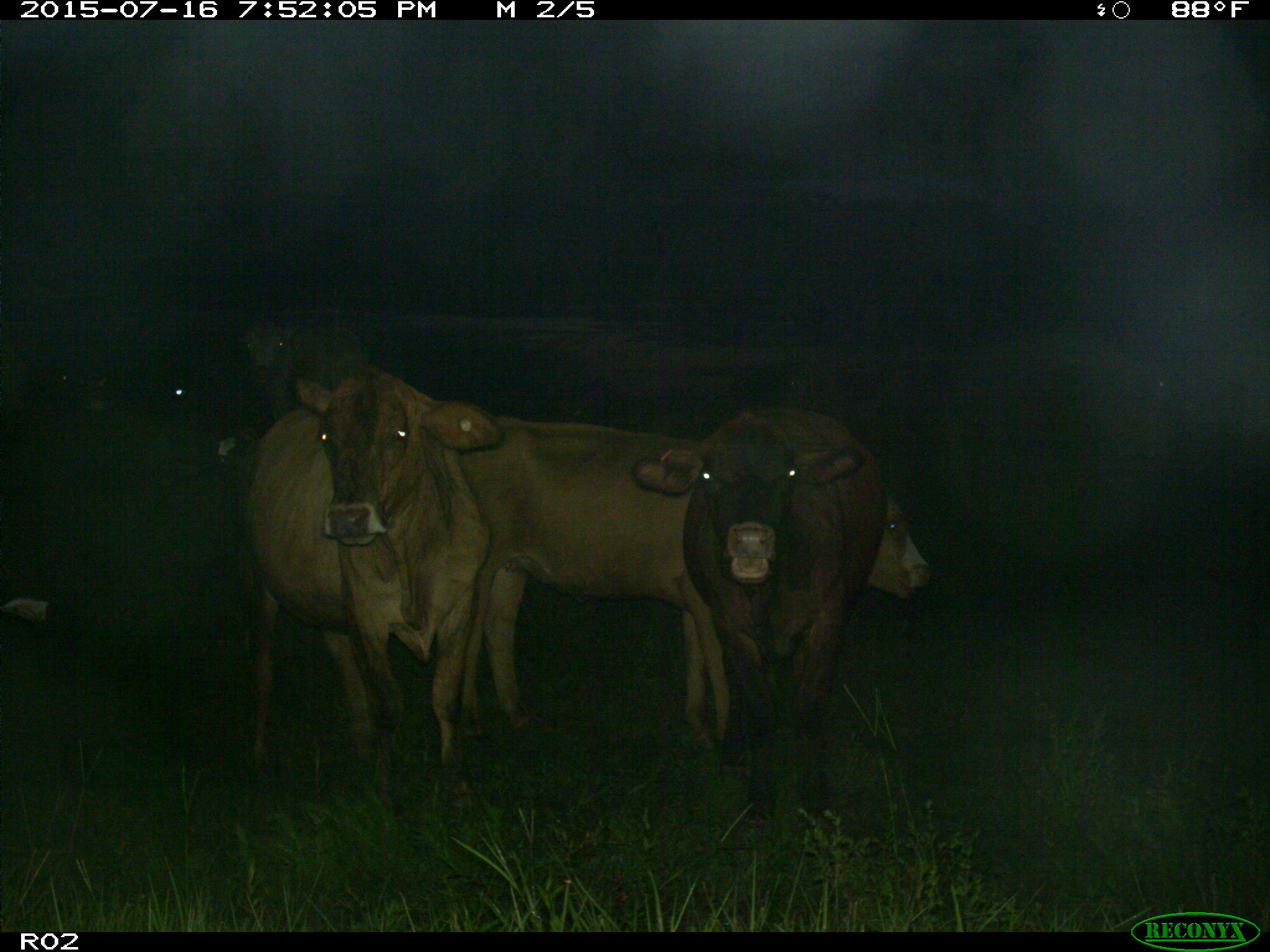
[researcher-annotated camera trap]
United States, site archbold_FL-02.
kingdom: Animalia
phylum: Chordata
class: Mammalia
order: Artiodactyla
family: Bovidae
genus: Bos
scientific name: Bos taurus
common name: domestic cow